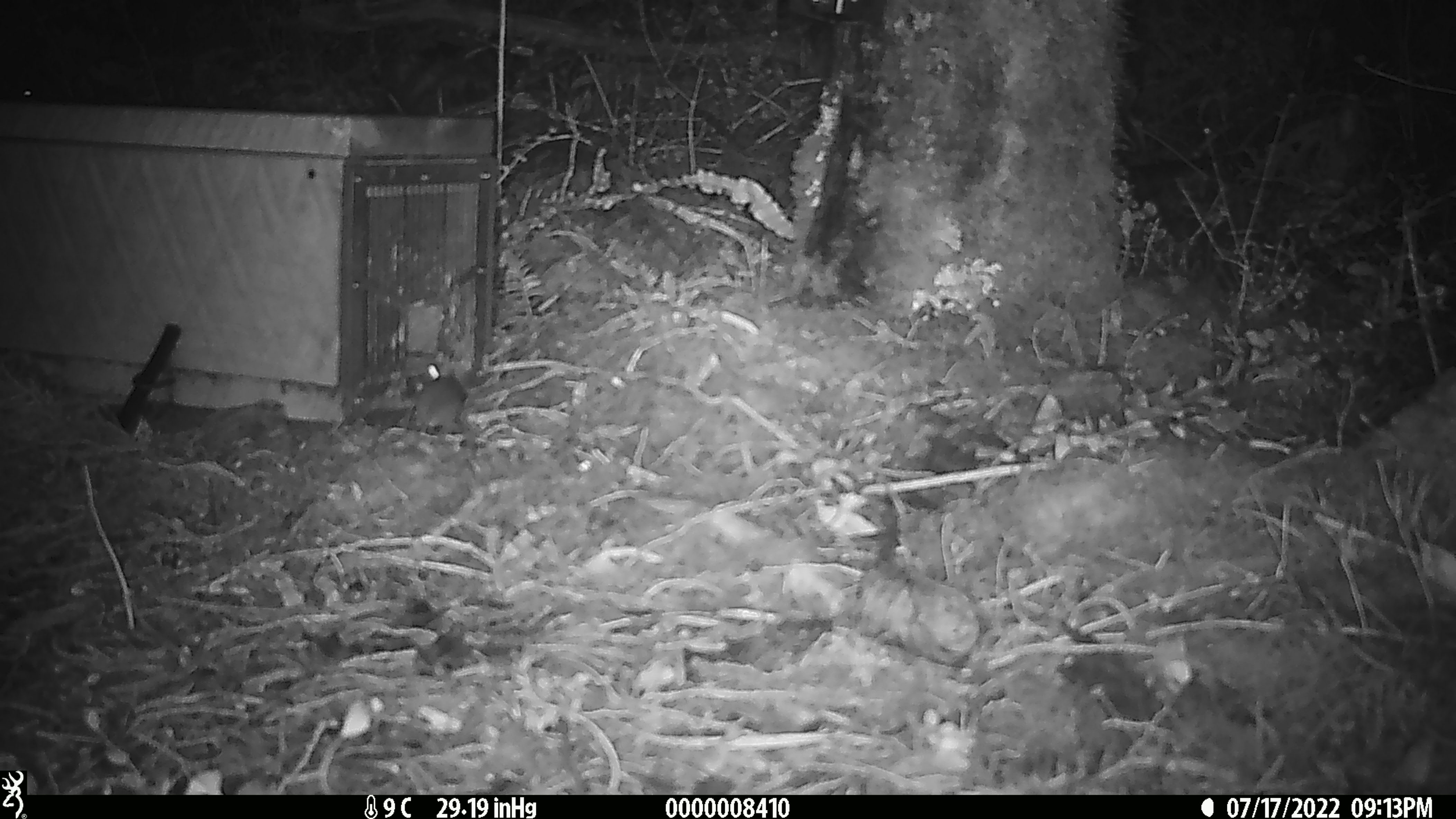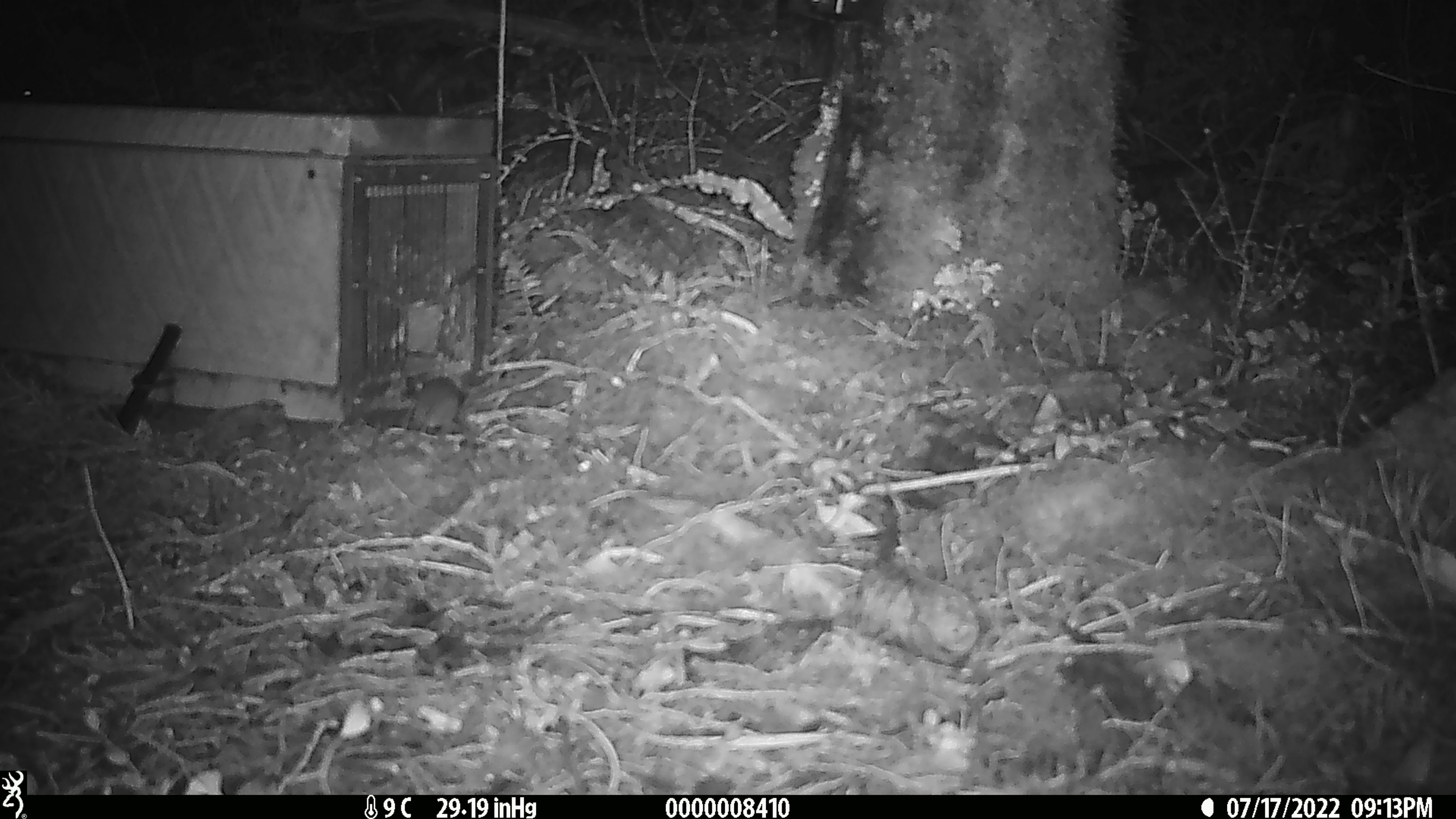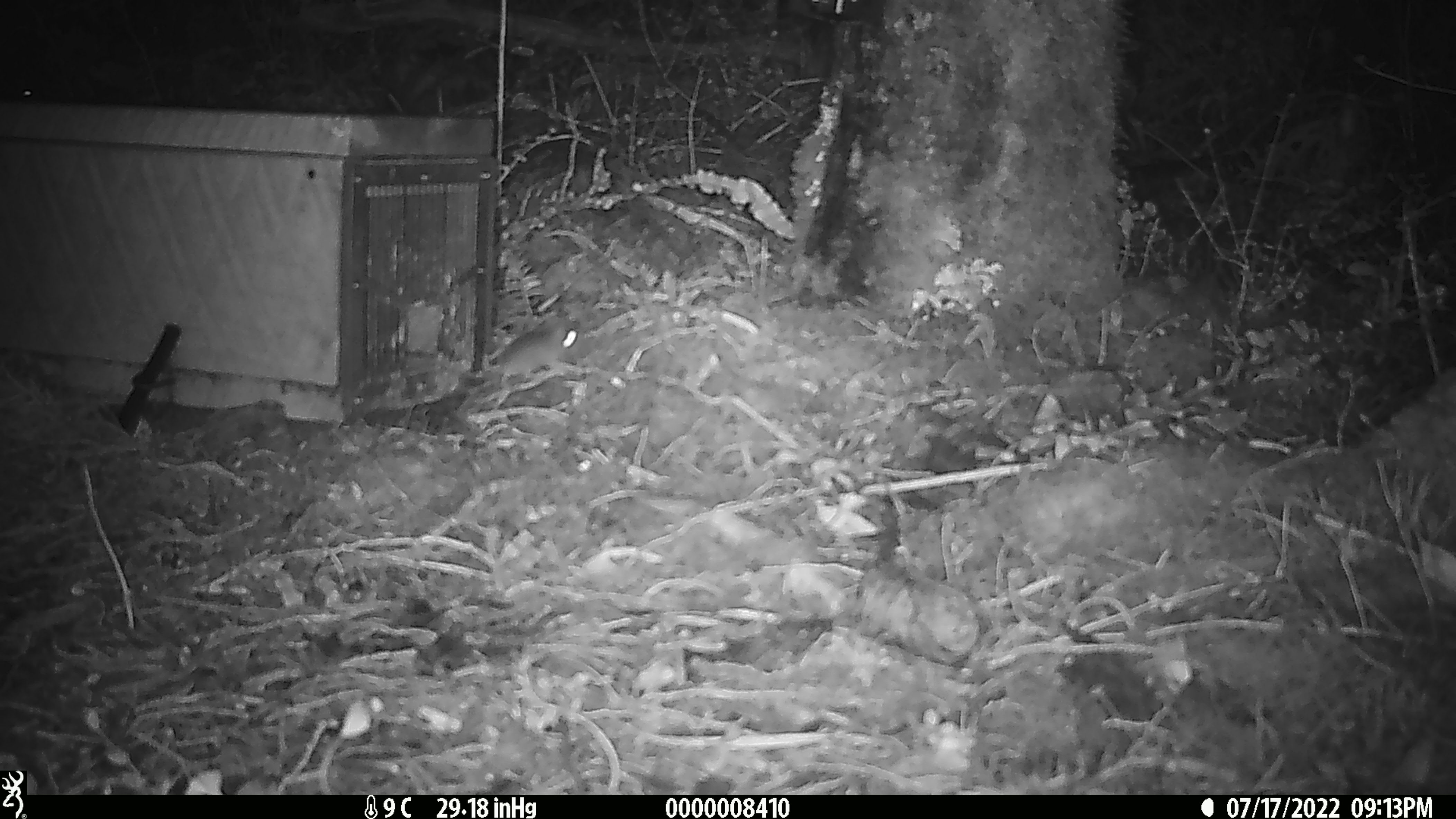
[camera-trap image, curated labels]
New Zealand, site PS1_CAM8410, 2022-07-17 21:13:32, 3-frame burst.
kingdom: Animalia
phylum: Chordata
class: Mammalia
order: Rodentia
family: Muridae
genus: Mus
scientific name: Mus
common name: mouse